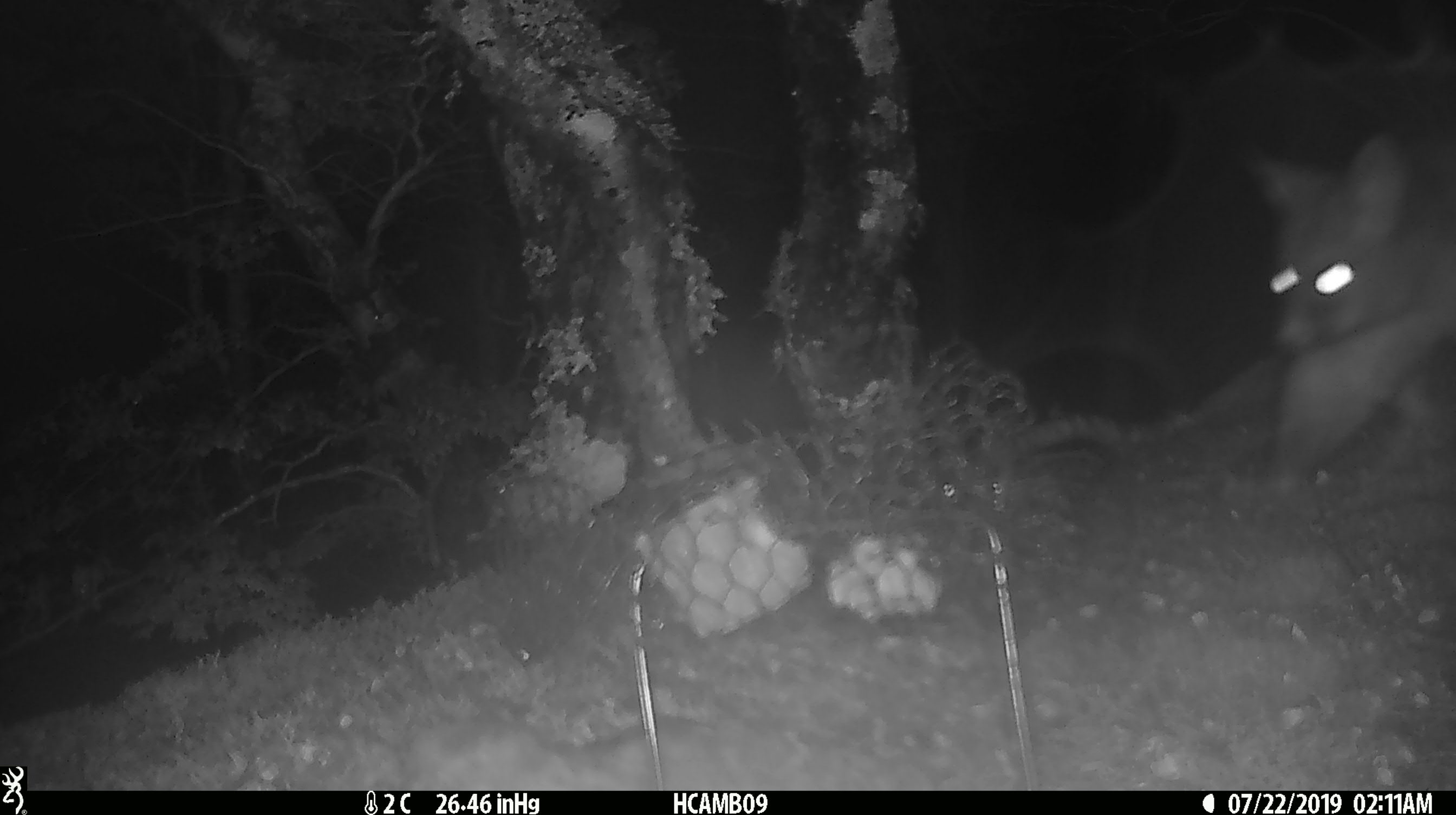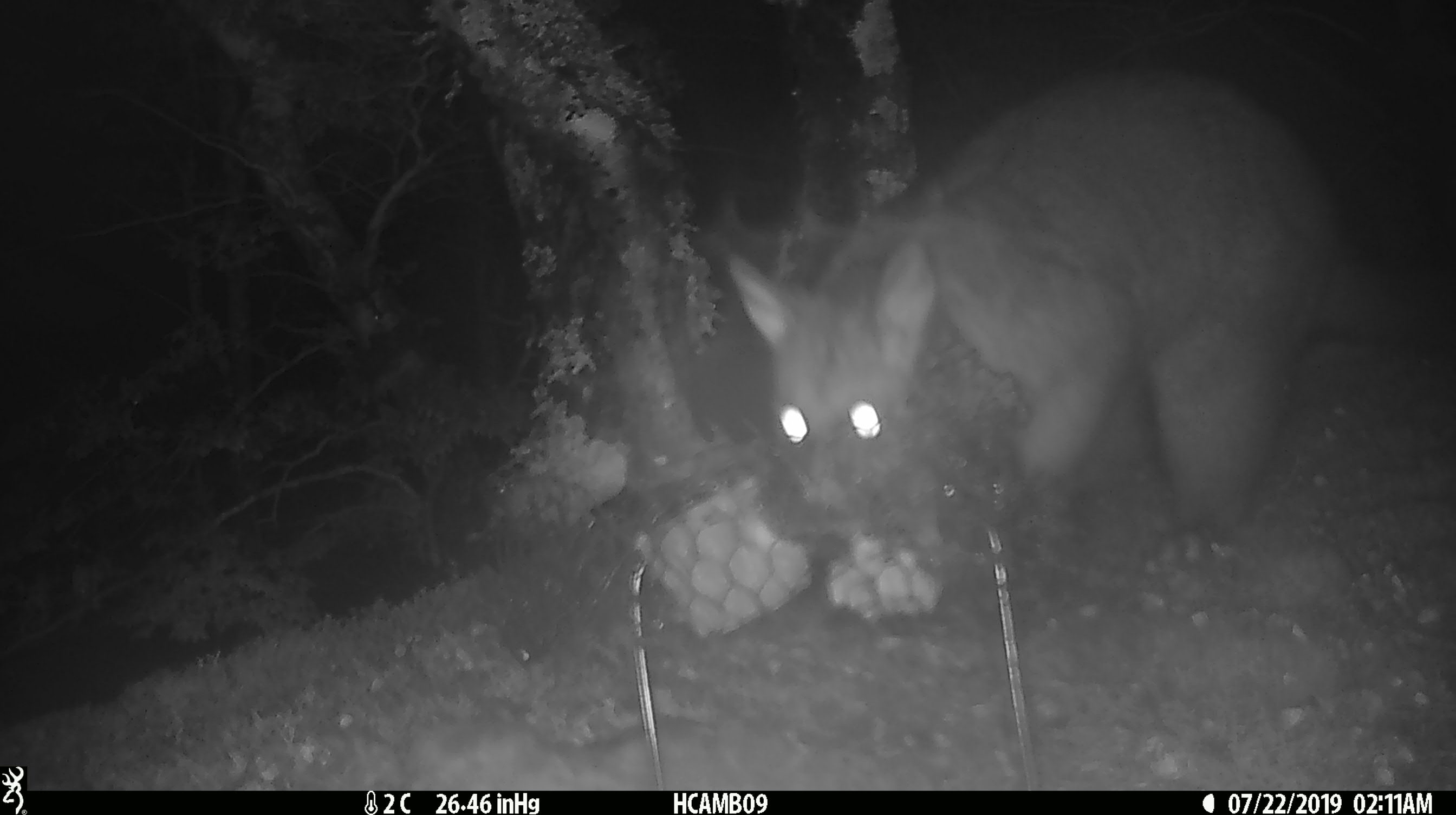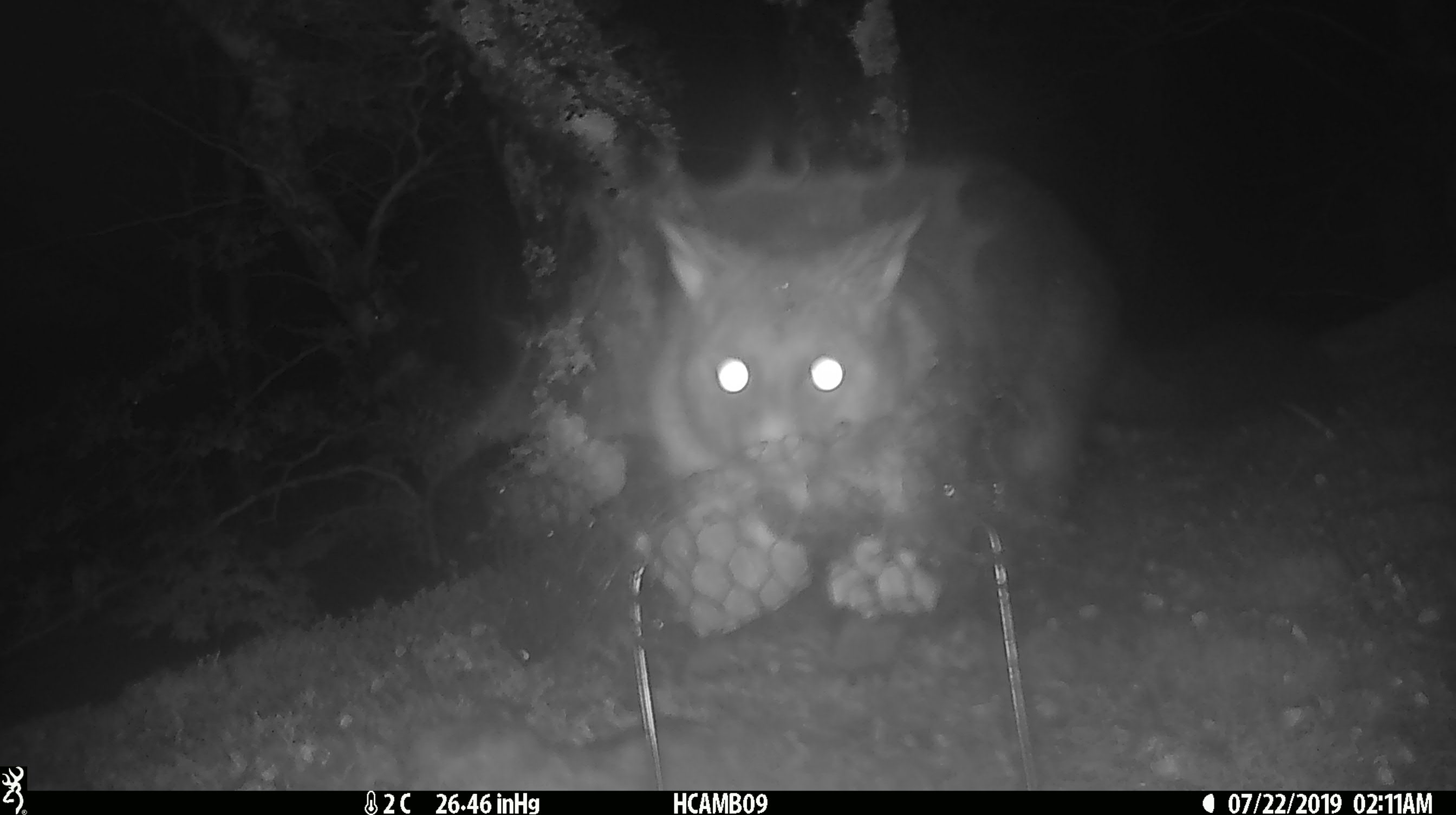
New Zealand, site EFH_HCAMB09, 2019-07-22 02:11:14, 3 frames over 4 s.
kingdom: Animalia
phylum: Chordata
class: Mammalia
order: Diprotodontia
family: Phalangeridae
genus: Trichosurus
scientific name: Trichosurus vulpecula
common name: common brushtail possum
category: possum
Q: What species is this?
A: Possum (common brushtail possum) (Trichosurus vulpecula).